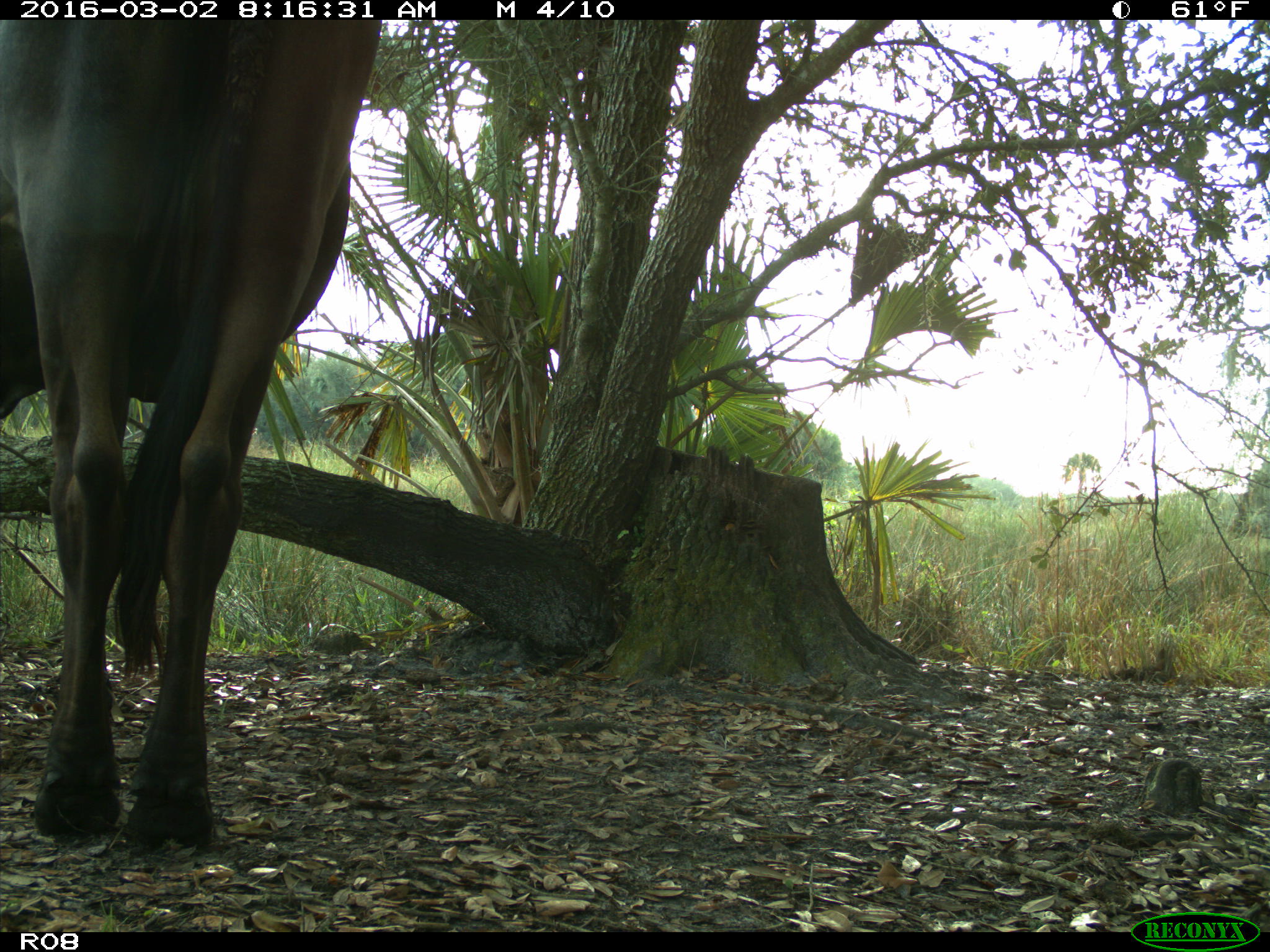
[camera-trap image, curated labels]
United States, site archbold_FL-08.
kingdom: Animalia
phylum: Chordata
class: Mammalia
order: Artiodactyla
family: Bovidae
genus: Bos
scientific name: Bos taurus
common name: domestic cow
Bos taurus (domestic cow).